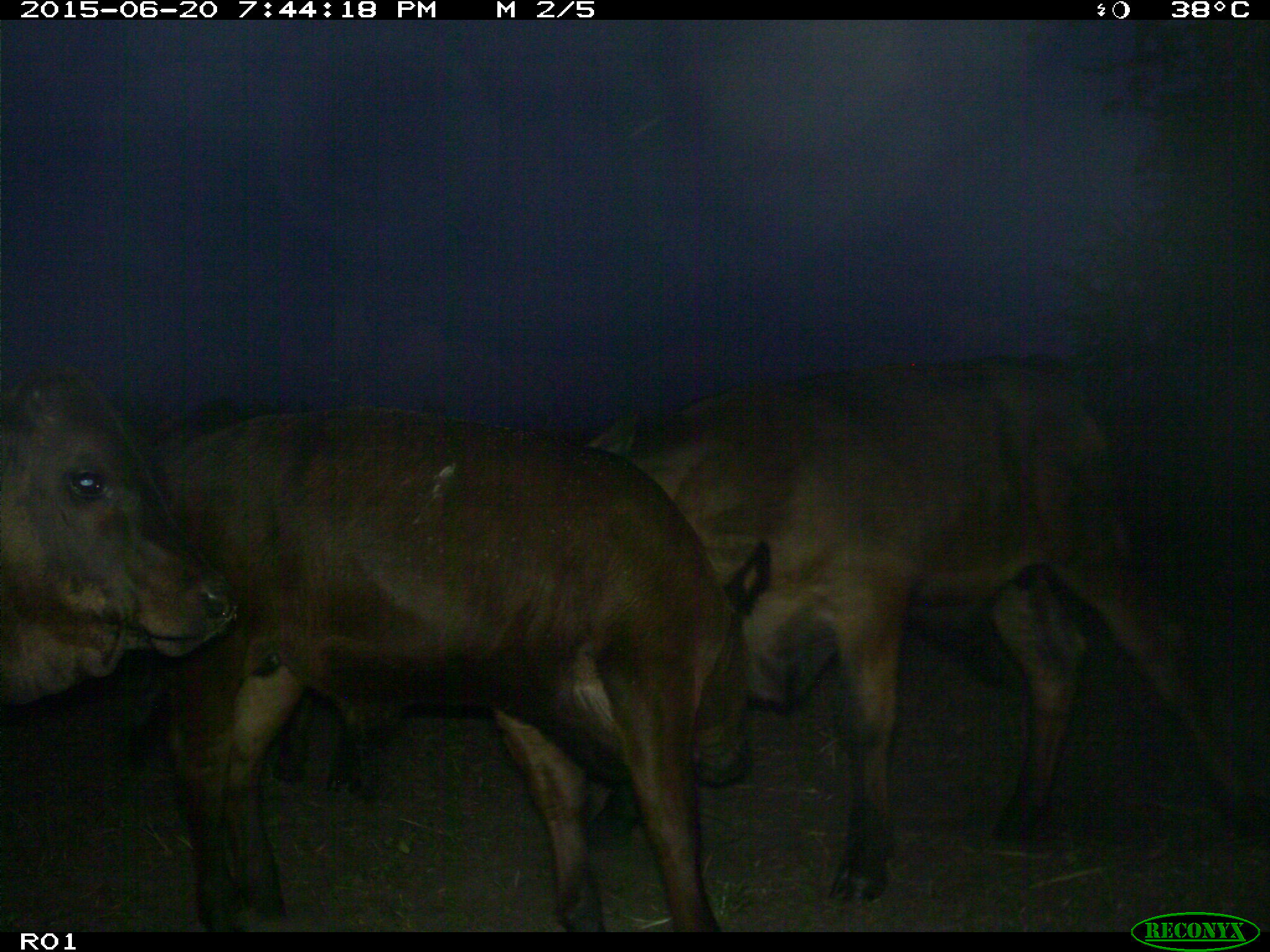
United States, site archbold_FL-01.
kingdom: Animalia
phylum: Chordata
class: Mammalia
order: Artiodactyla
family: Bovidae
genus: Bos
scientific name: Bos taurus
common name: domestic cow